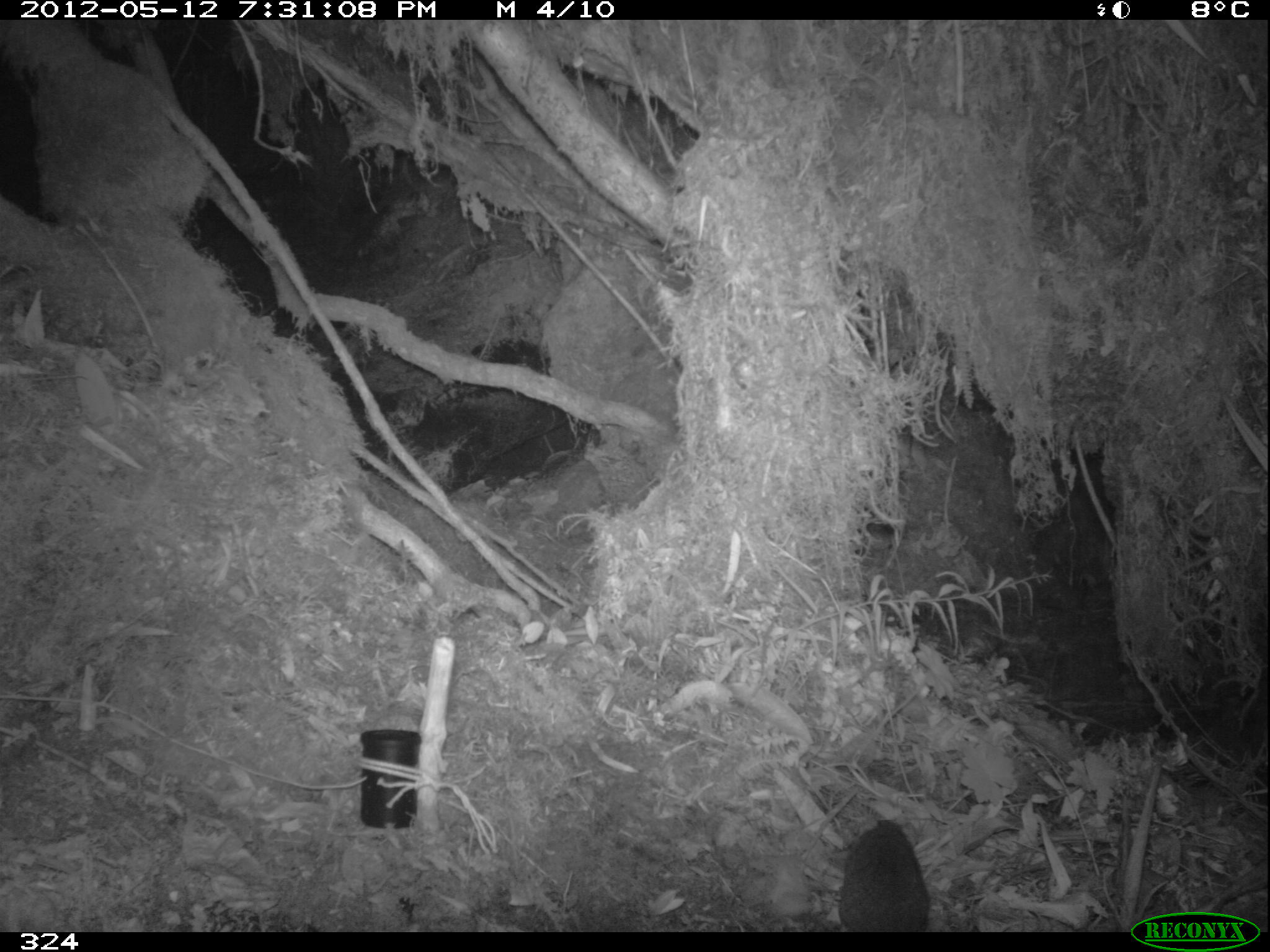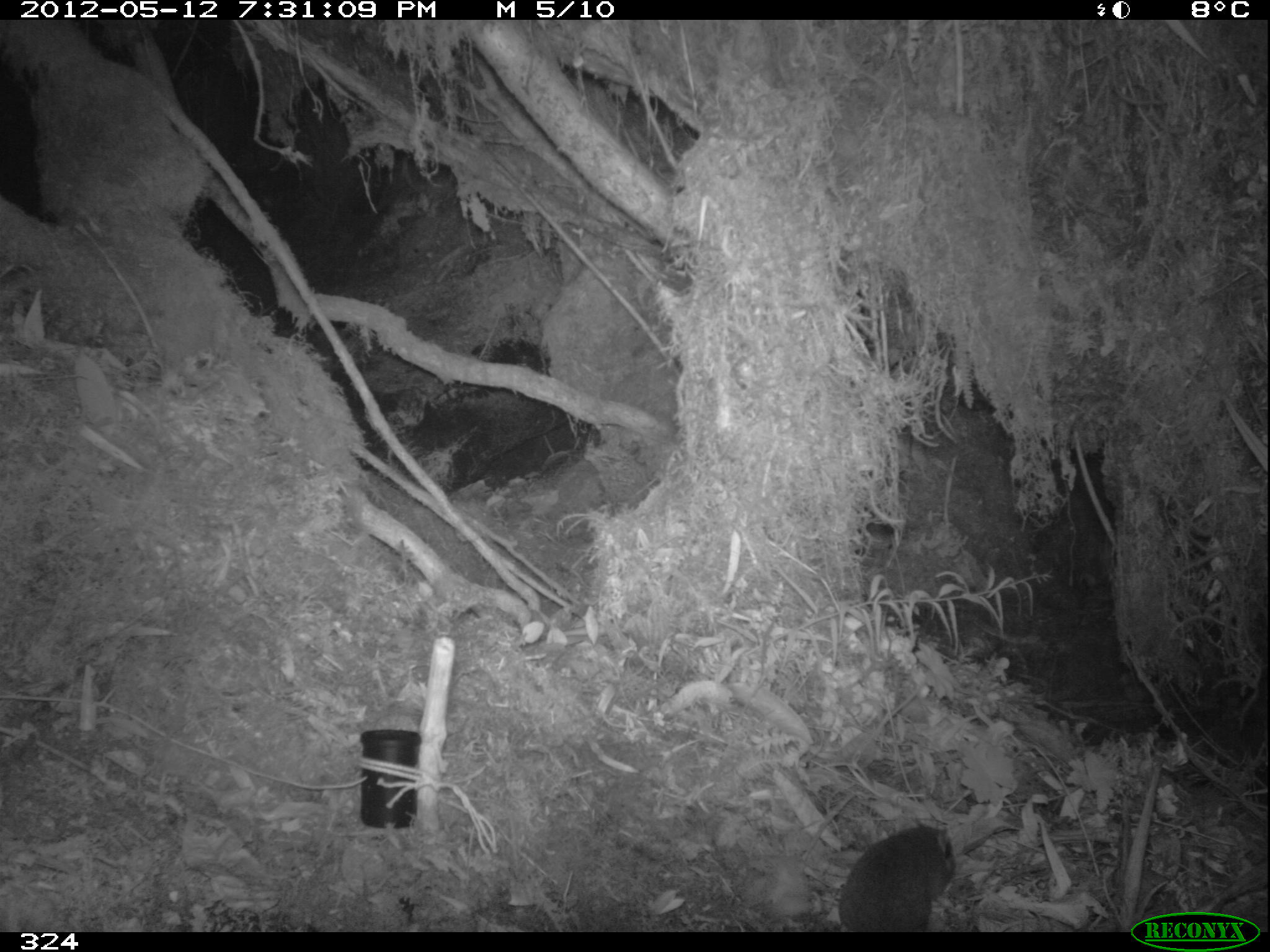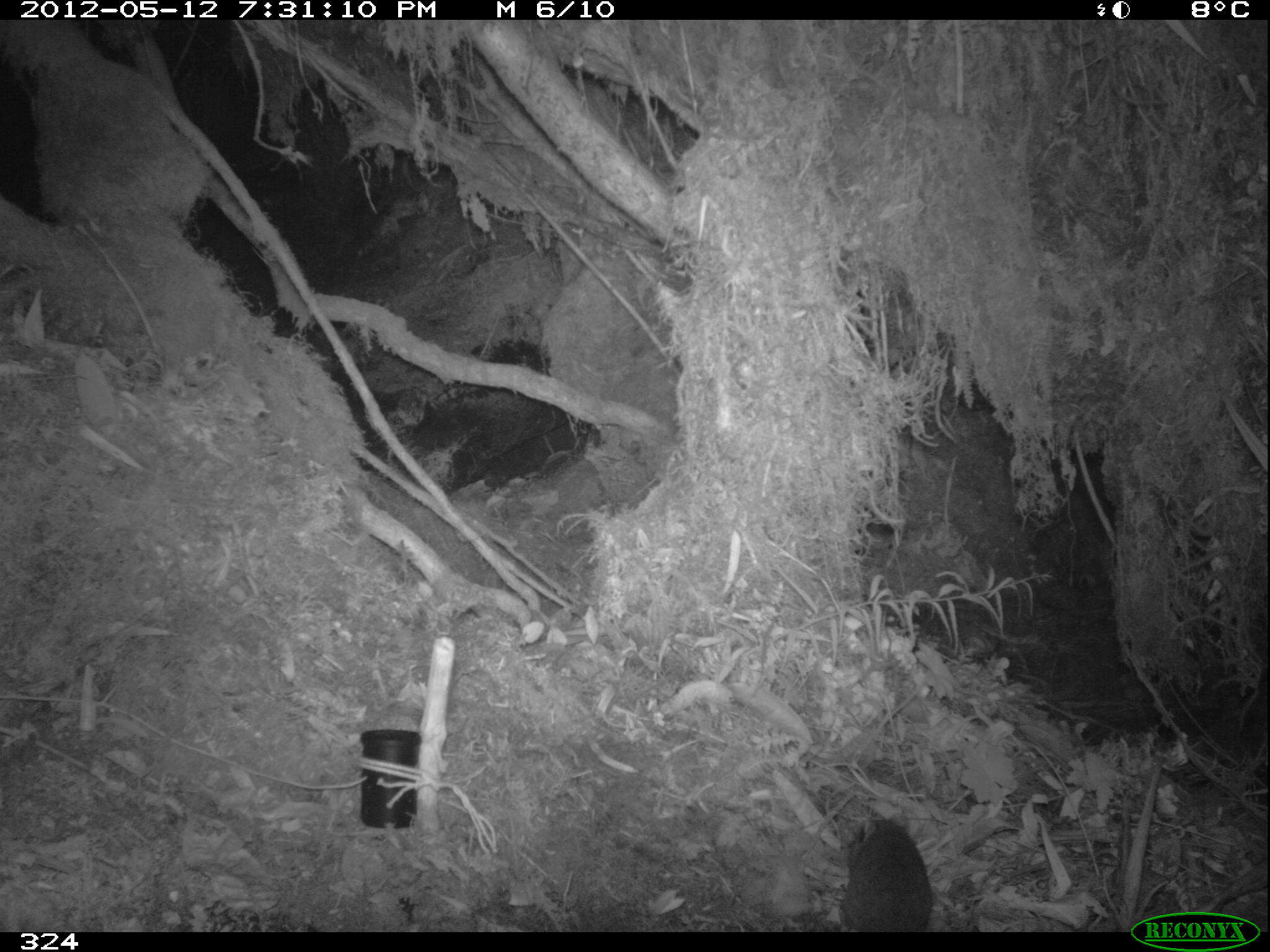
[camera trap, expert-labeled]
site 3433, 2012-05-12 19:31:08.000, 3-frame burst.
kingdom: Animalia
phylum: Chordata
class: Mammalia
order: Rodentia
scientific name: Rodentia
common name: rodents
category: unknown rodent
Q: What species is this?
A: Unknown rodent (rodents) (Rodentia).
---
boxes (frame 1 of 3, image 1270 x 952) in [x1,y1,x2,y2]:
unknown rodent: [838,819,929,930]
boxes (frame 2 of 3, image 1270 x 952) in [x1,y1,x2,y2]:
unknown rodent: [839,816,956,932]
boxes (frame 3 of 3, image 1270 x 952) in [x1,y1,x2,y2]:
unknown rodent: [843,820,930,932]